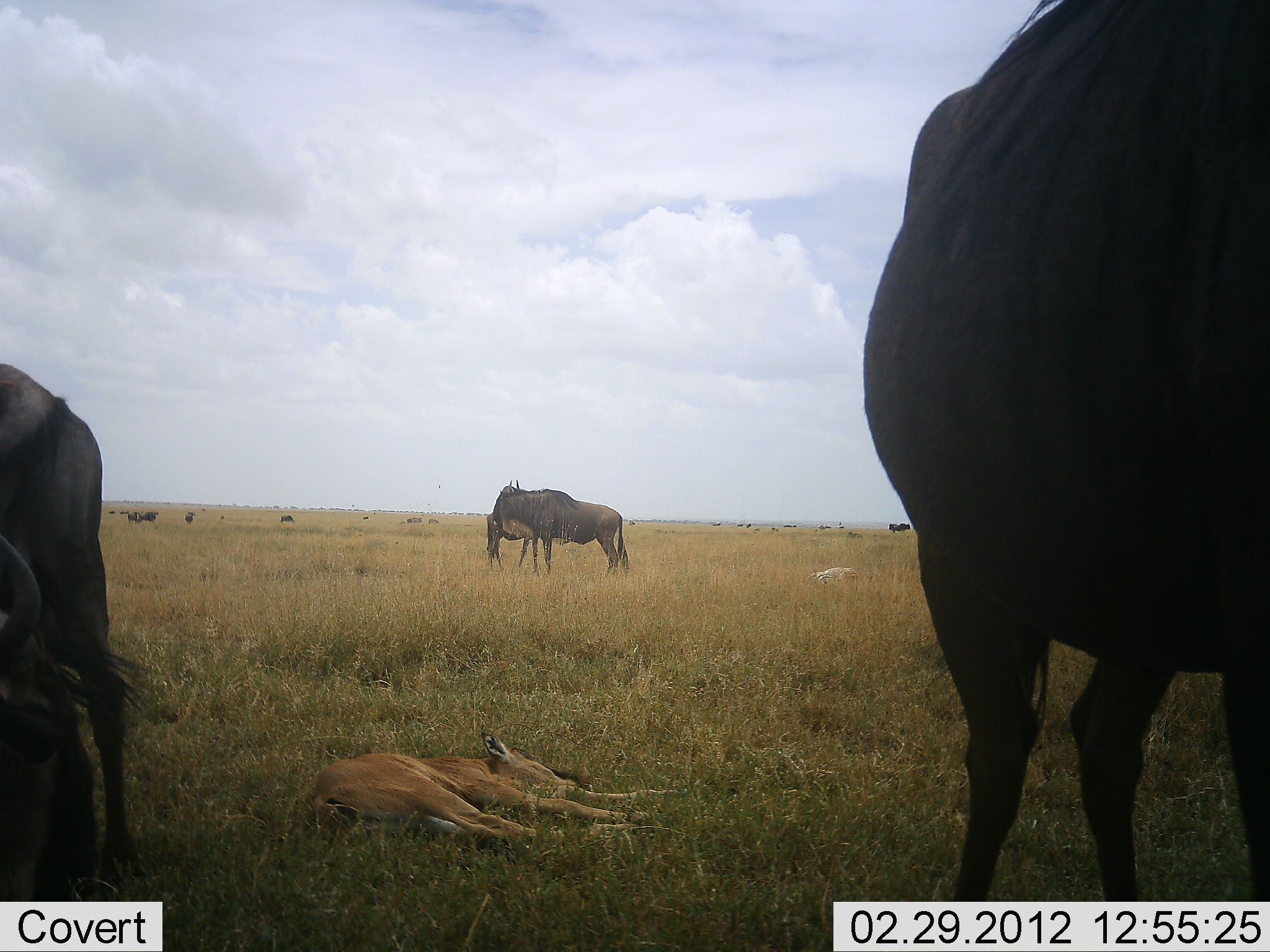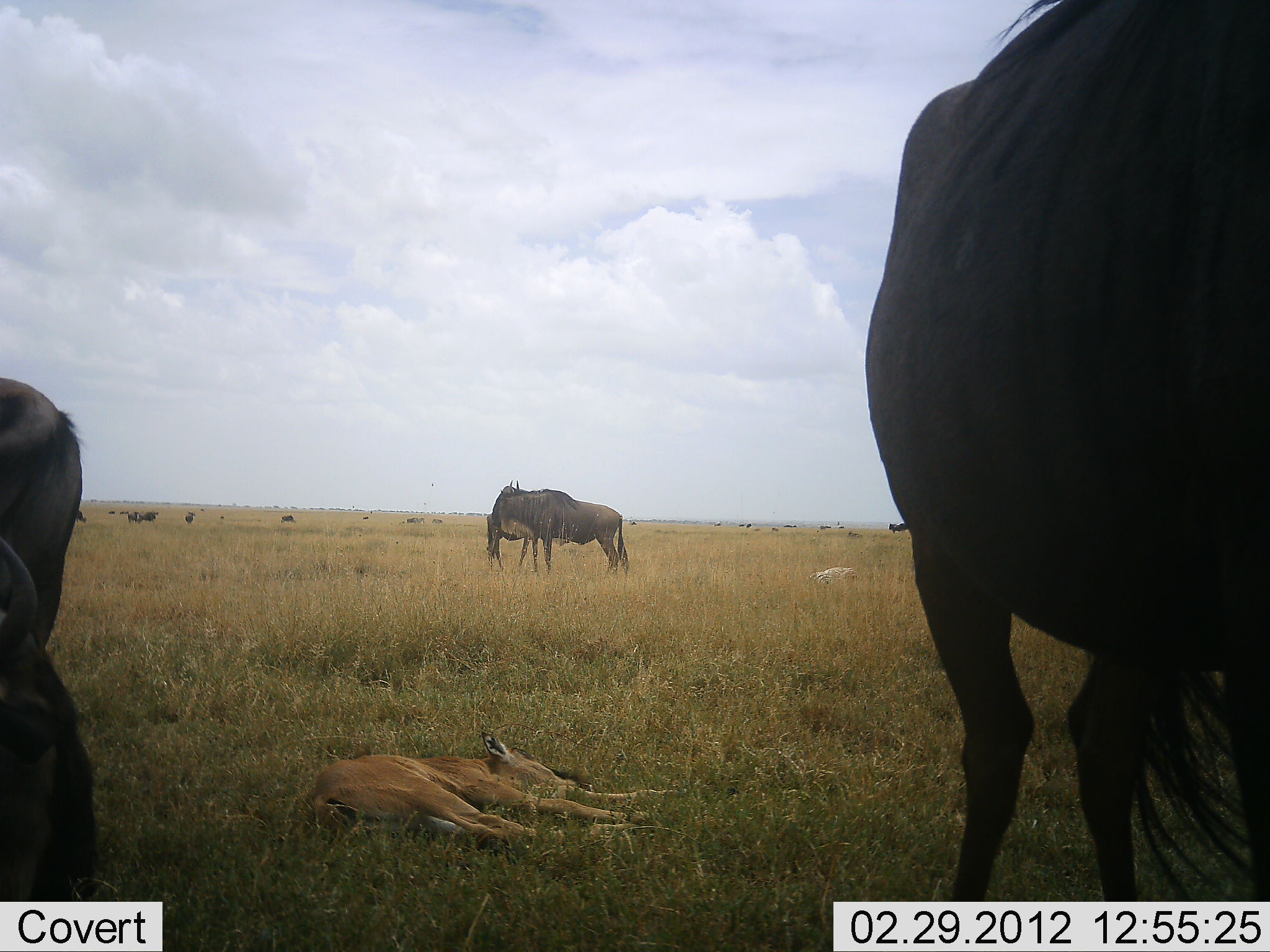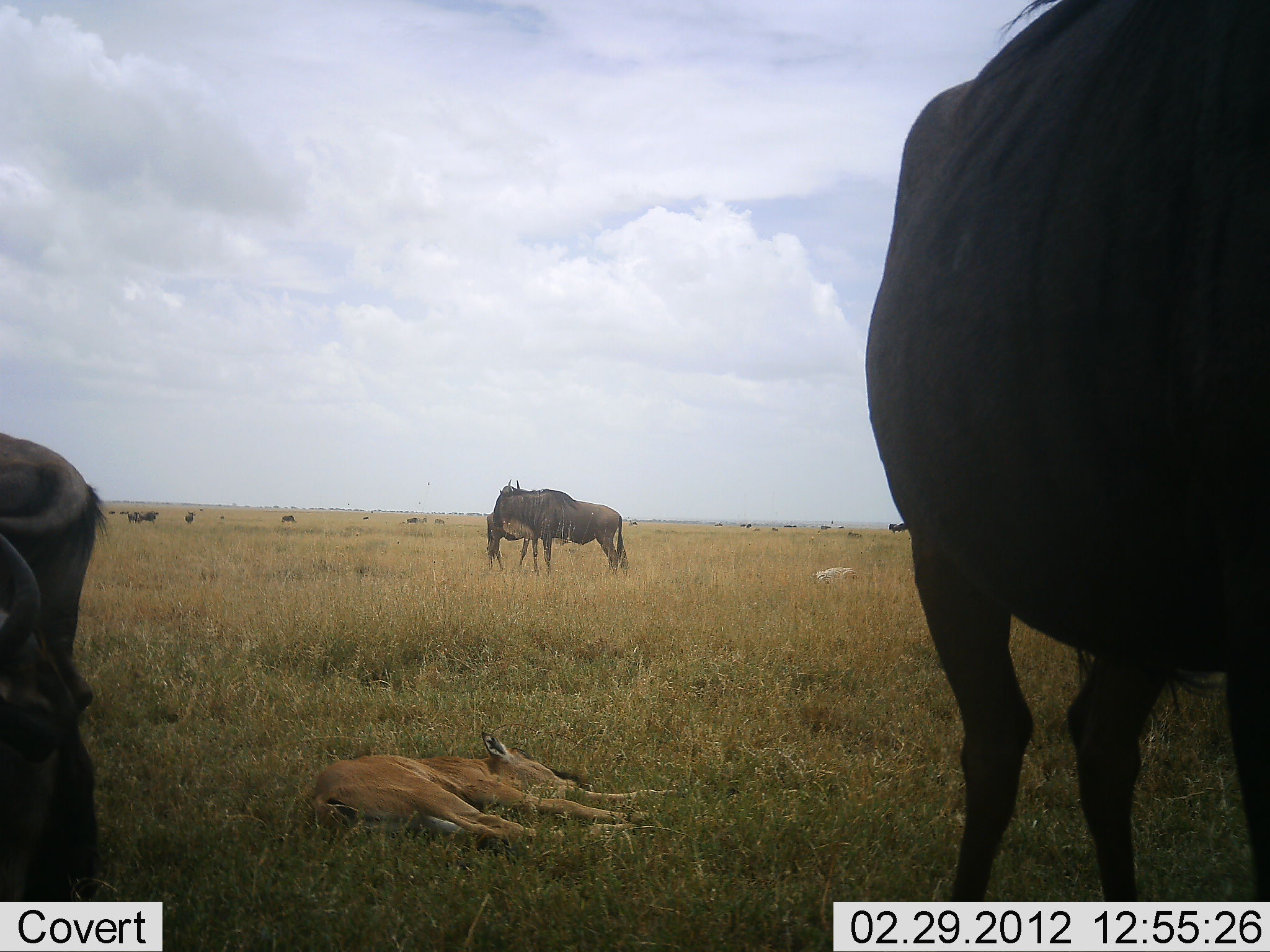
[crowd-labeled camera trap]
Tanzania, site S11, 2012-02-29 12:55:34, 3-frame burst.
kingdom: Animalia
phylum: Chordata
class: Mammalia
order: Artiodactyla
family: Bovidae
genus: Connochaetes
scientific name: Connochaetes taurinus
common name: blue wildebeest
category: wildebeest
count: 5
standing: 94%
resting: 47%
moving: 18%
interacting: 6%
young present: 47%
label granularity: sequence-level